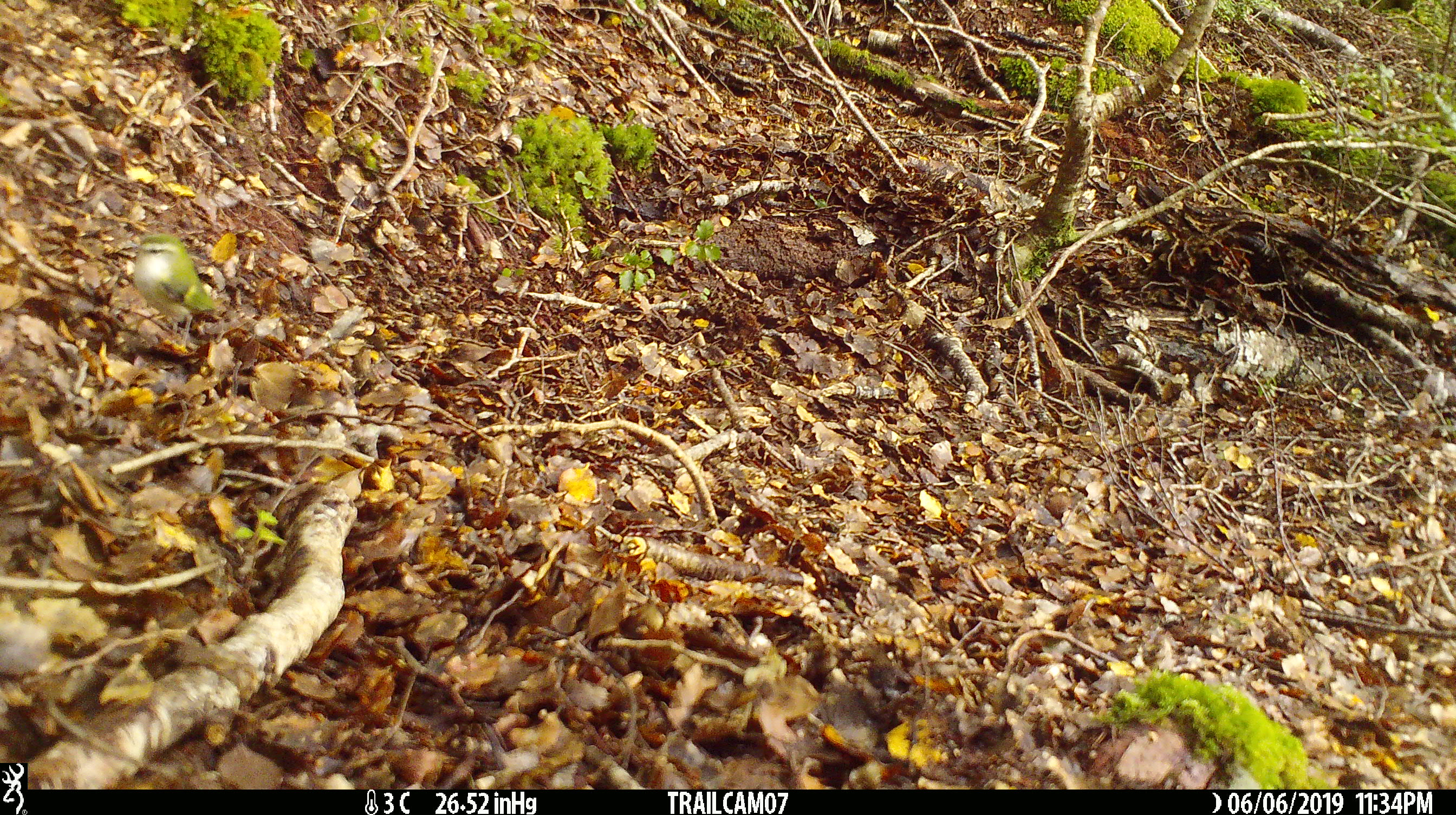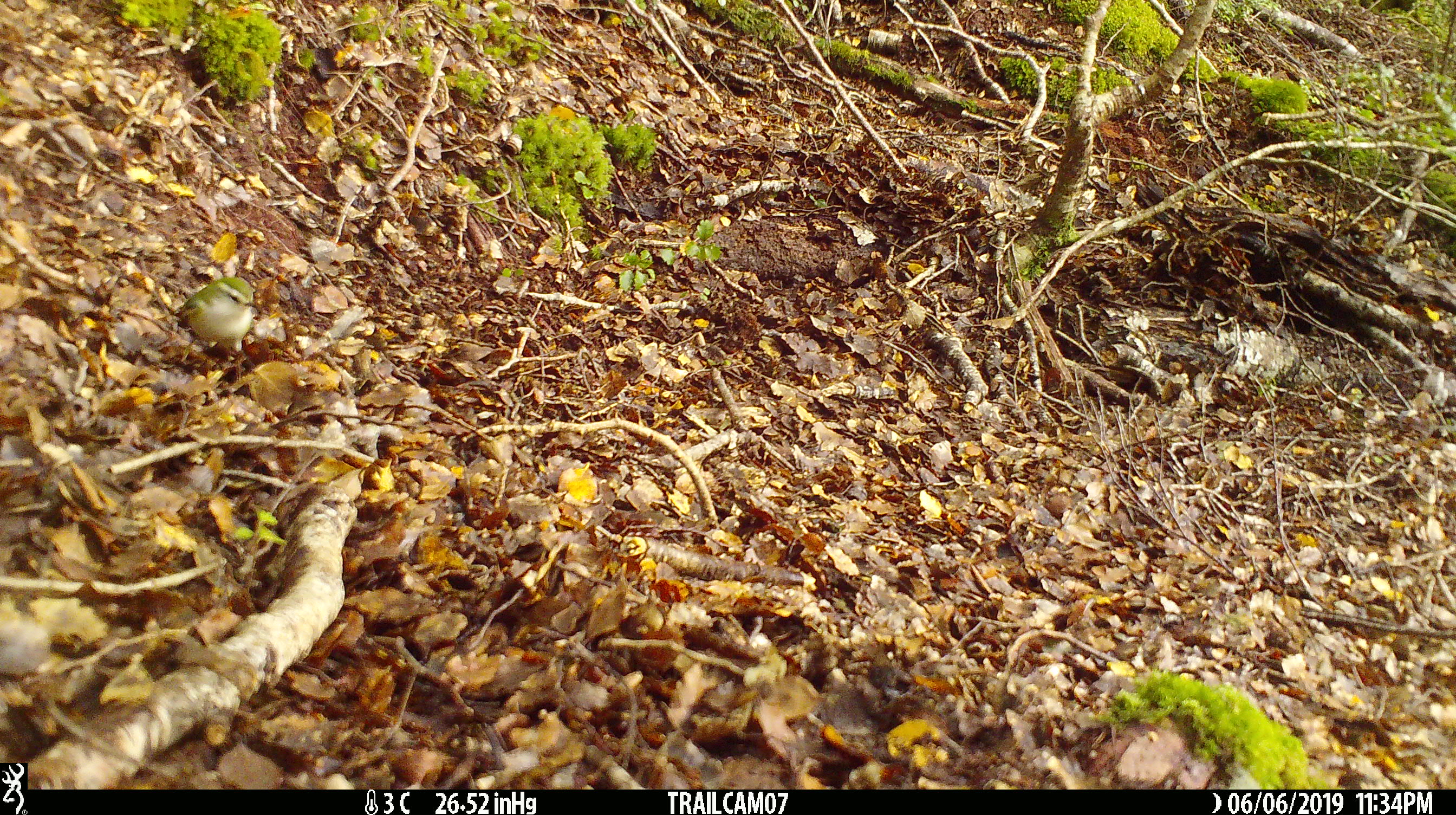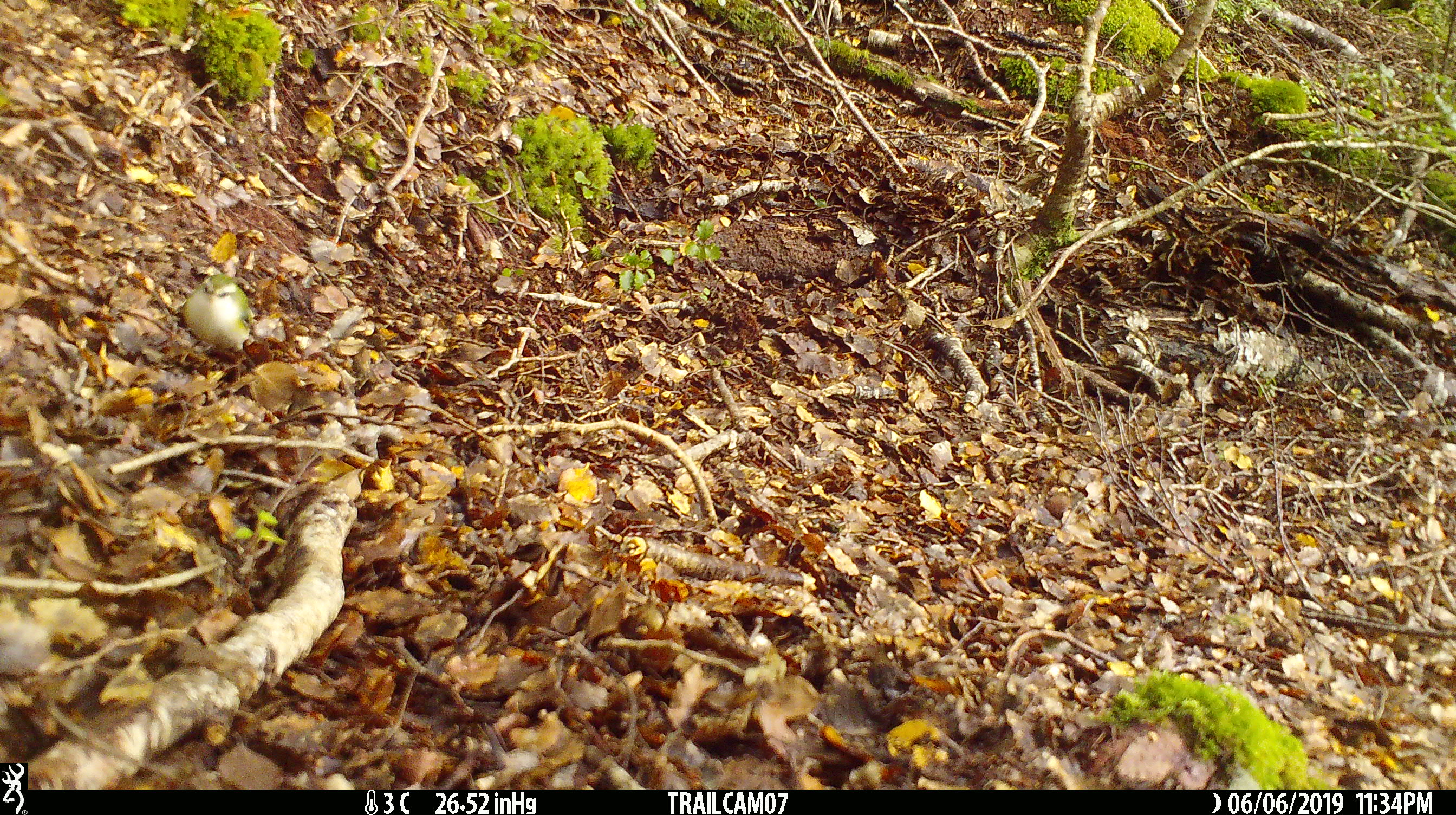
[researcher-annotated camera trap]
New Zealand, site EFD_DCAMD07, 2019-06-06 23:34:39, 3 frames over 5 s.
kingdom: Animalia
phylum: Chordata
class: Aves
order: Passeriformes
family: Acanthisittidae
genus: Acanthisitta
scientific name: Acanthisitta chloris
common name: rifleman